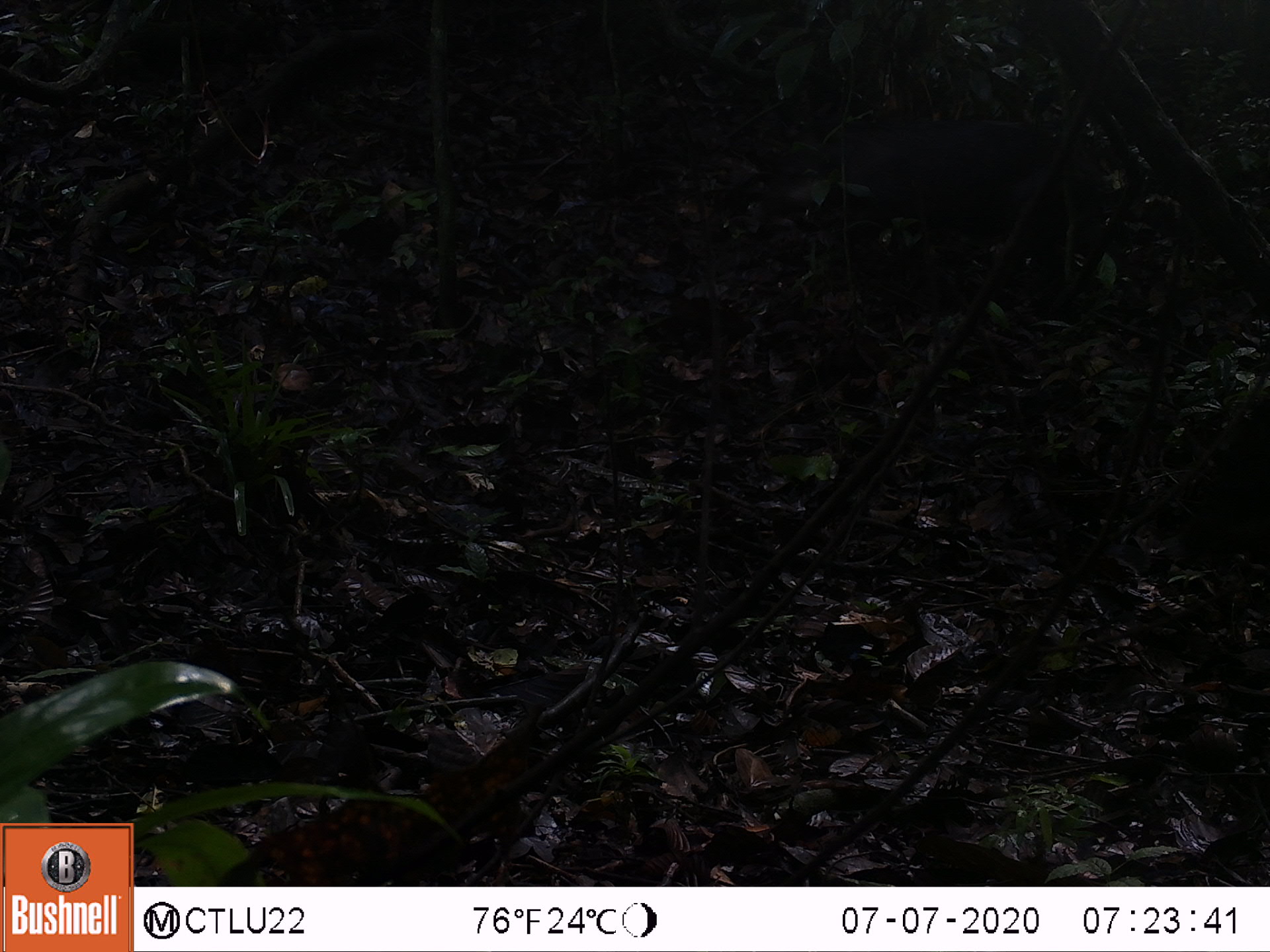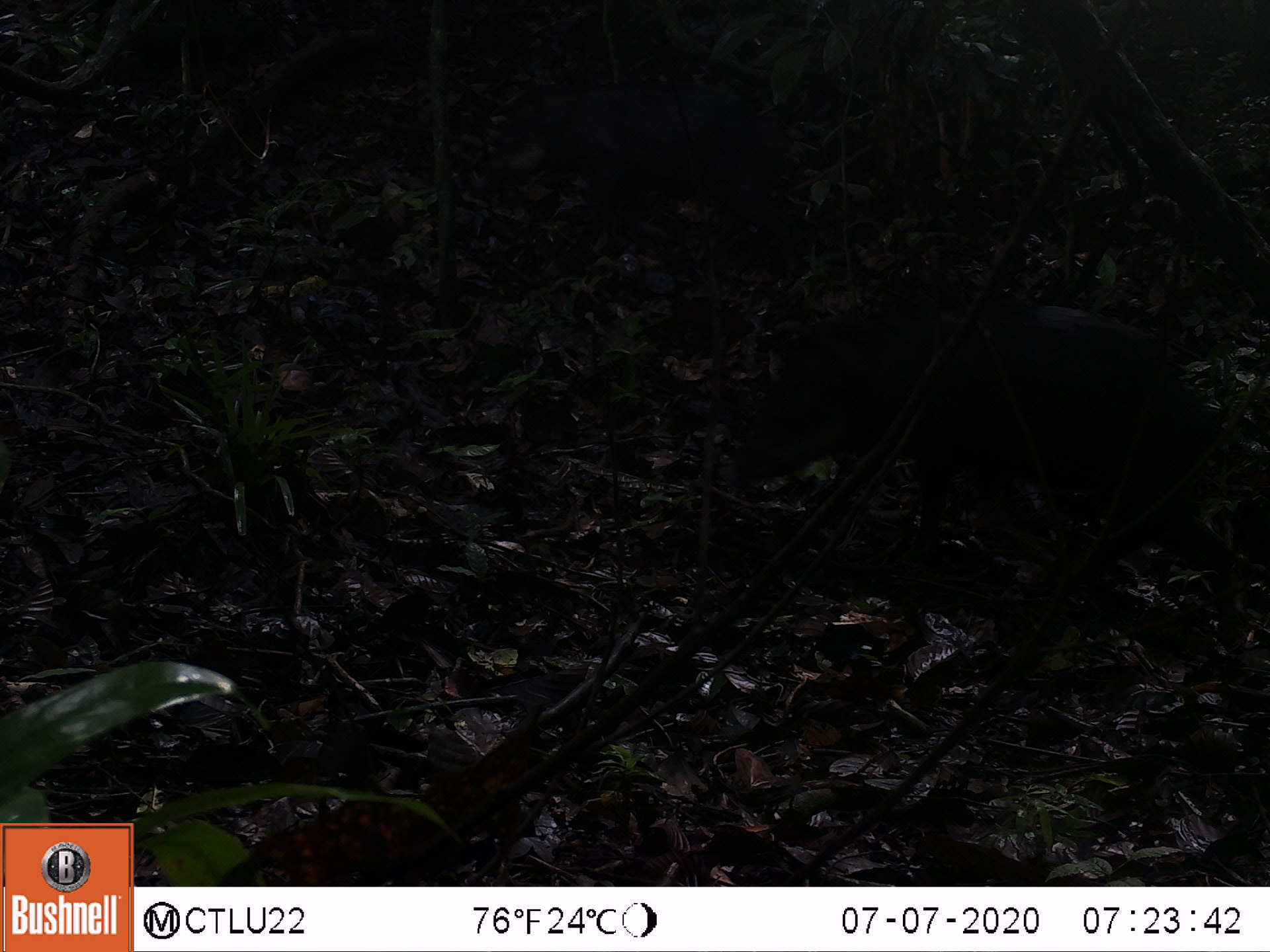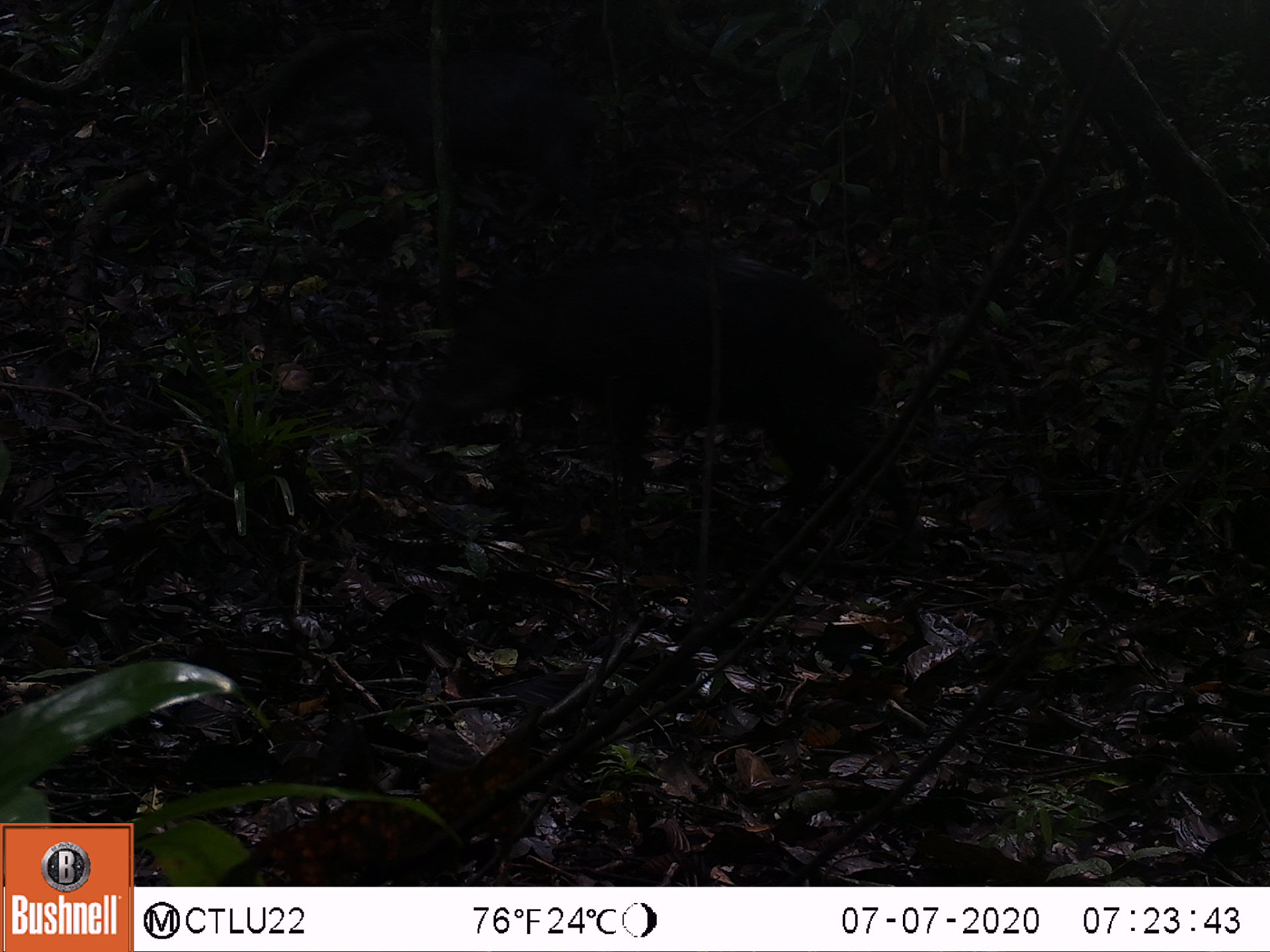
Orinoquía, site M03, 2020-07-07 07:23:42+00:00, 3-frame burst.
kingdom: Animalia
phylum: Chordata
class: Mammalia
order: Artiodactyla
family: Tayassuidae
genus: Pecari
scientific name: Pecari tajacu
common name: collared peccary